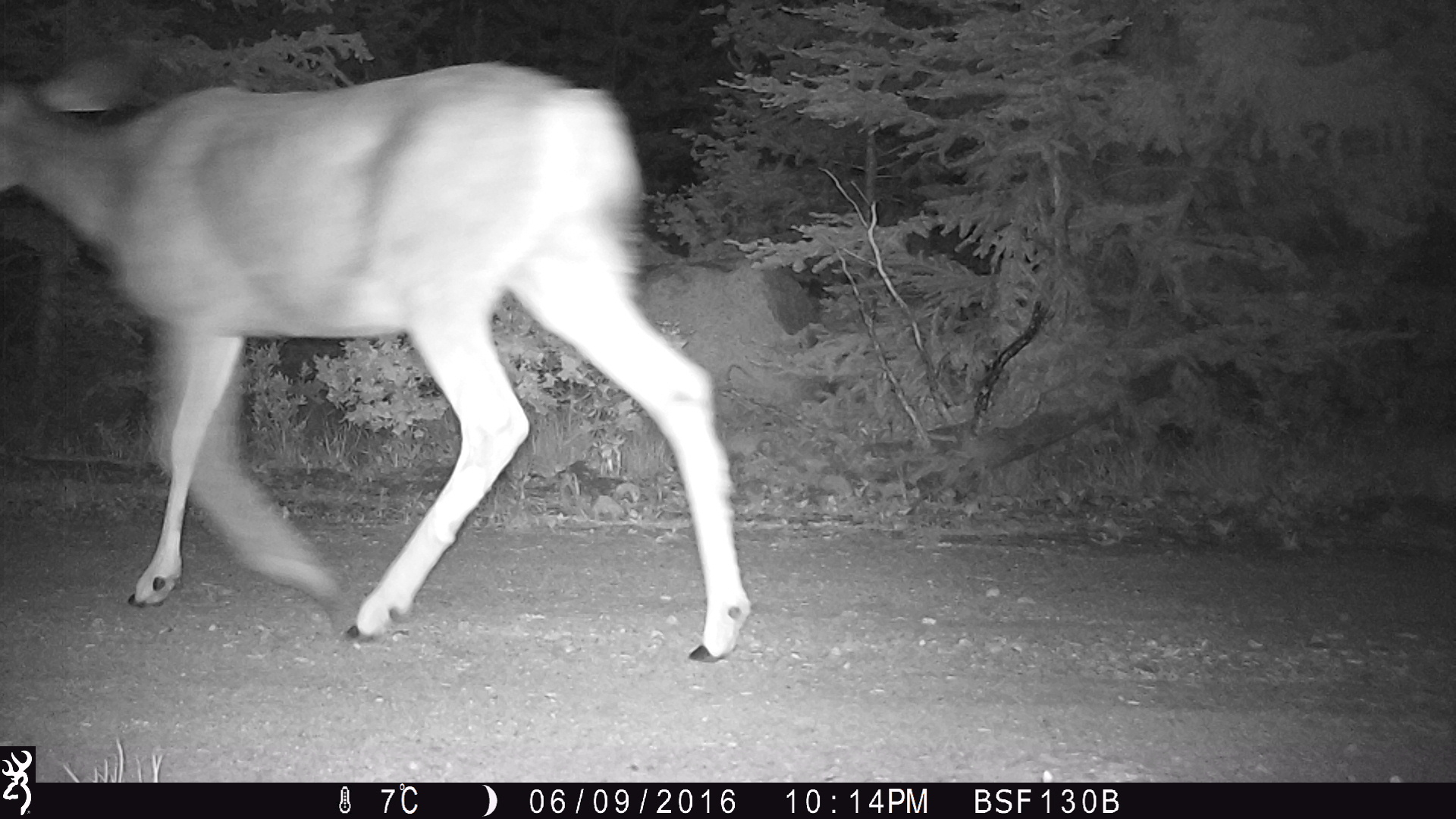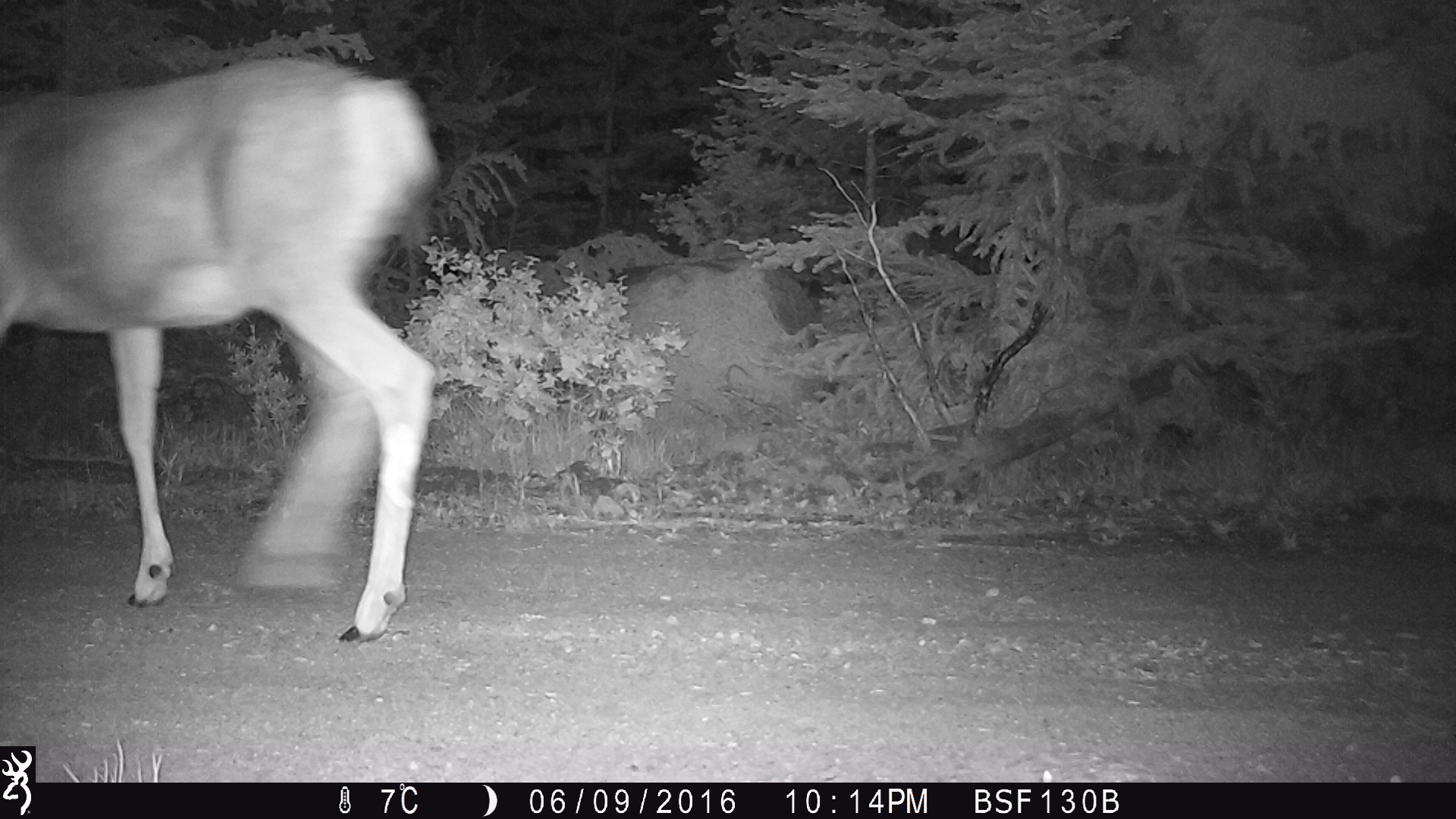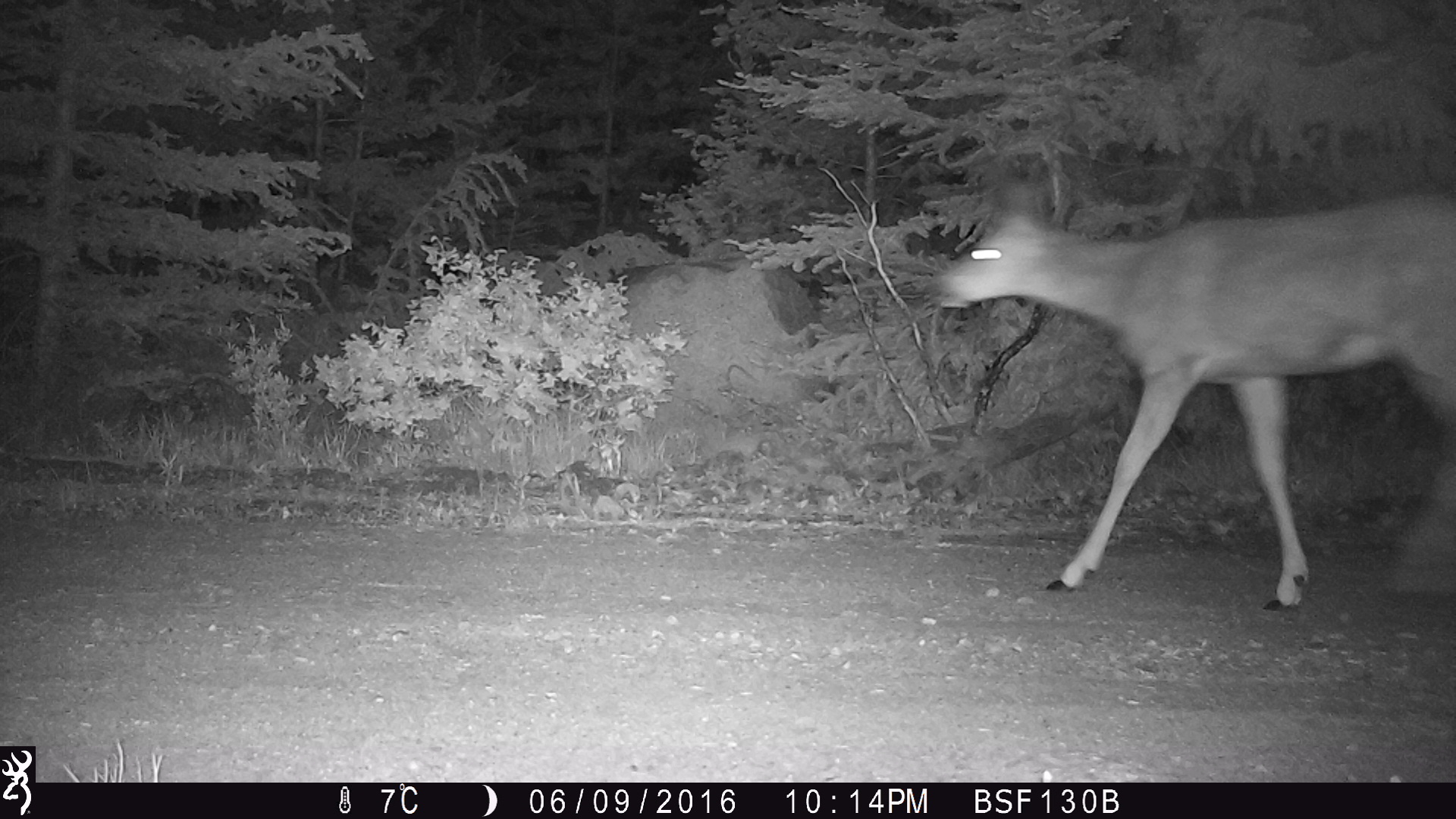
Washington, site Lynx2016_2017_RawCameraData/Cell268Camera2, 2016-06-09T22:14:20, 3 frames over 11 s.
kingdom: Animalia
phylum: Chordata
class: Mammalia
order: Artiodactyla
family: Cervidae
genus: Odocoileus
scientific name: Odocoileus hemionus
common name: mule deer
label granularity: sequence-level